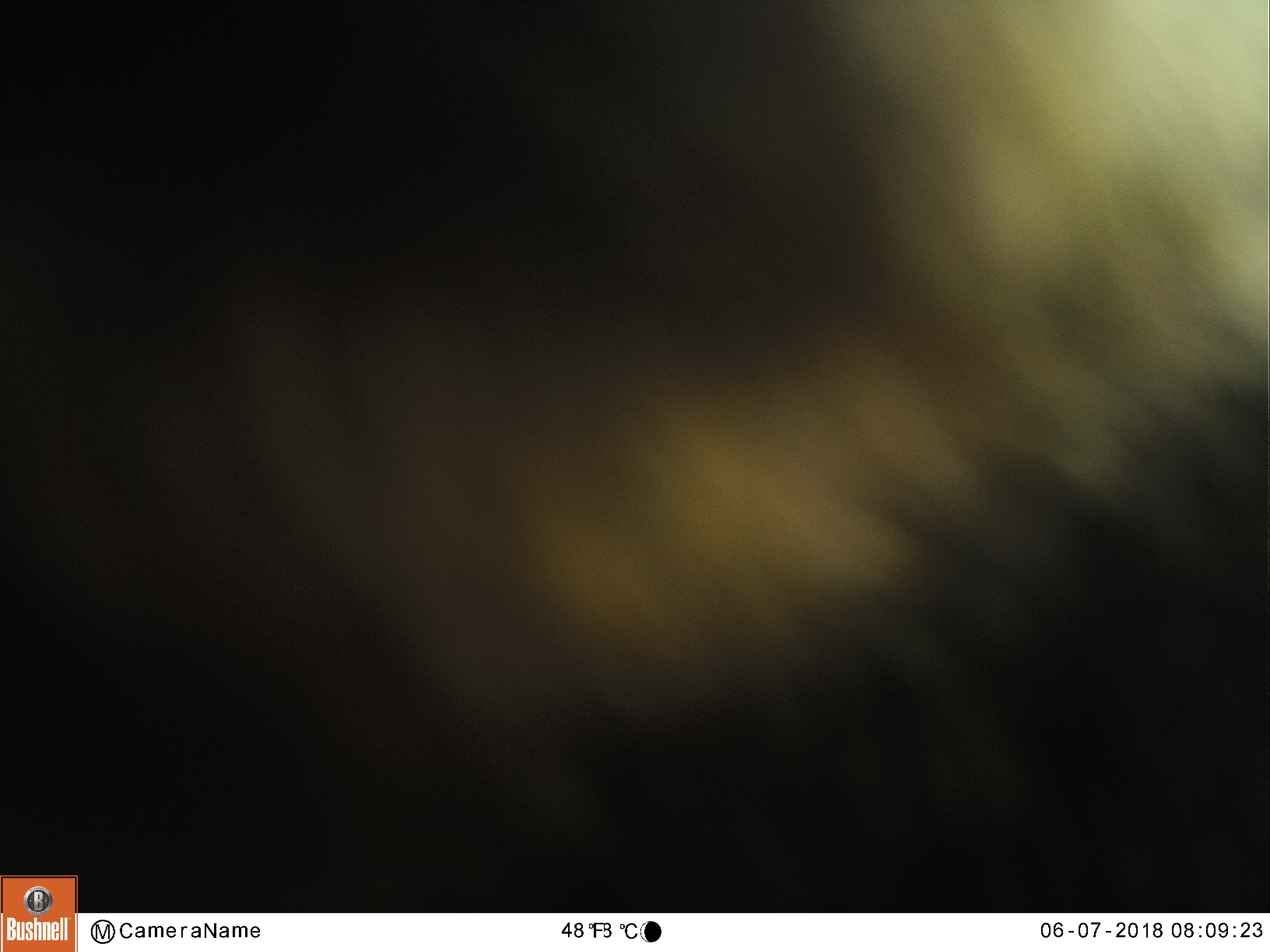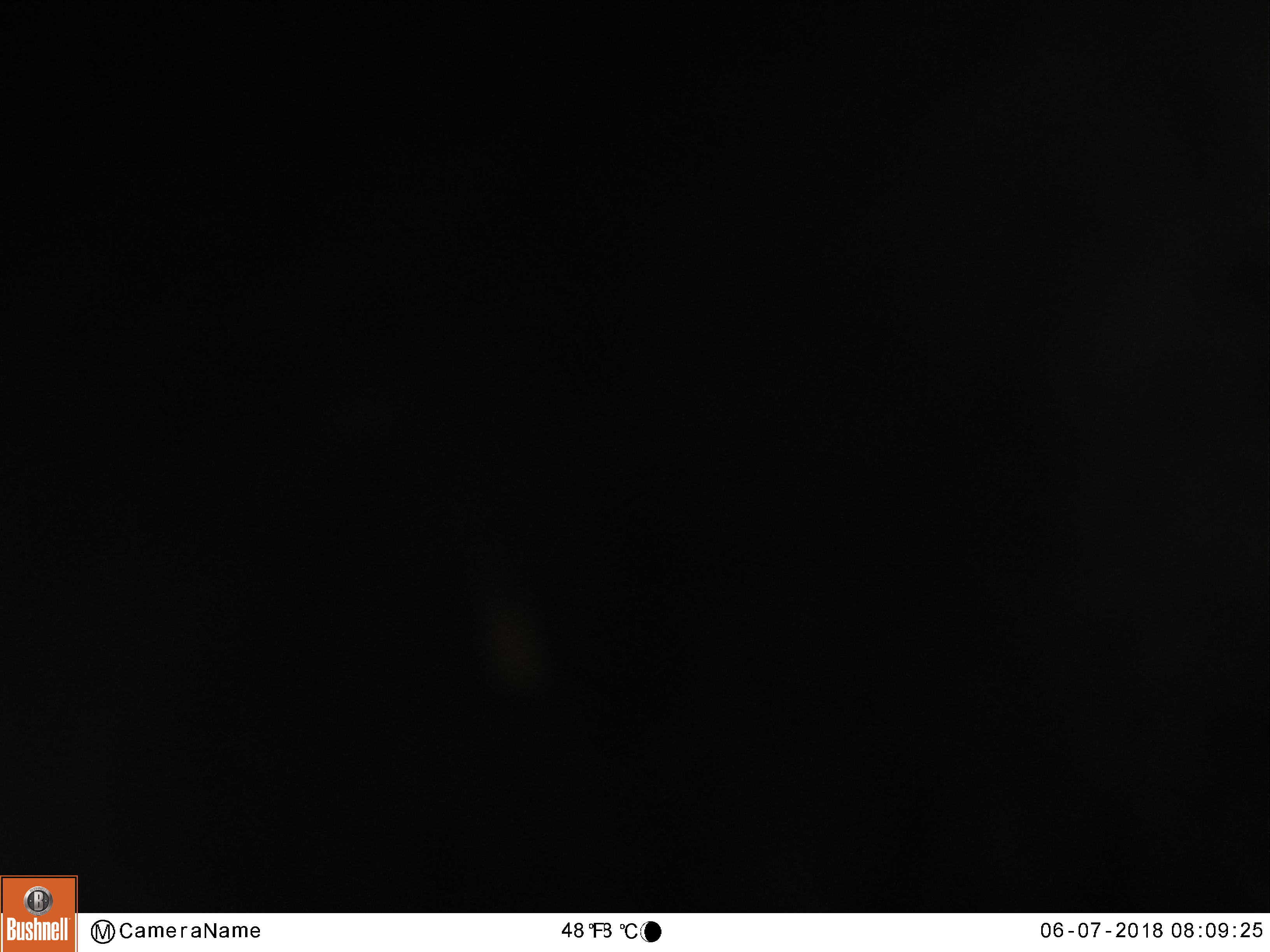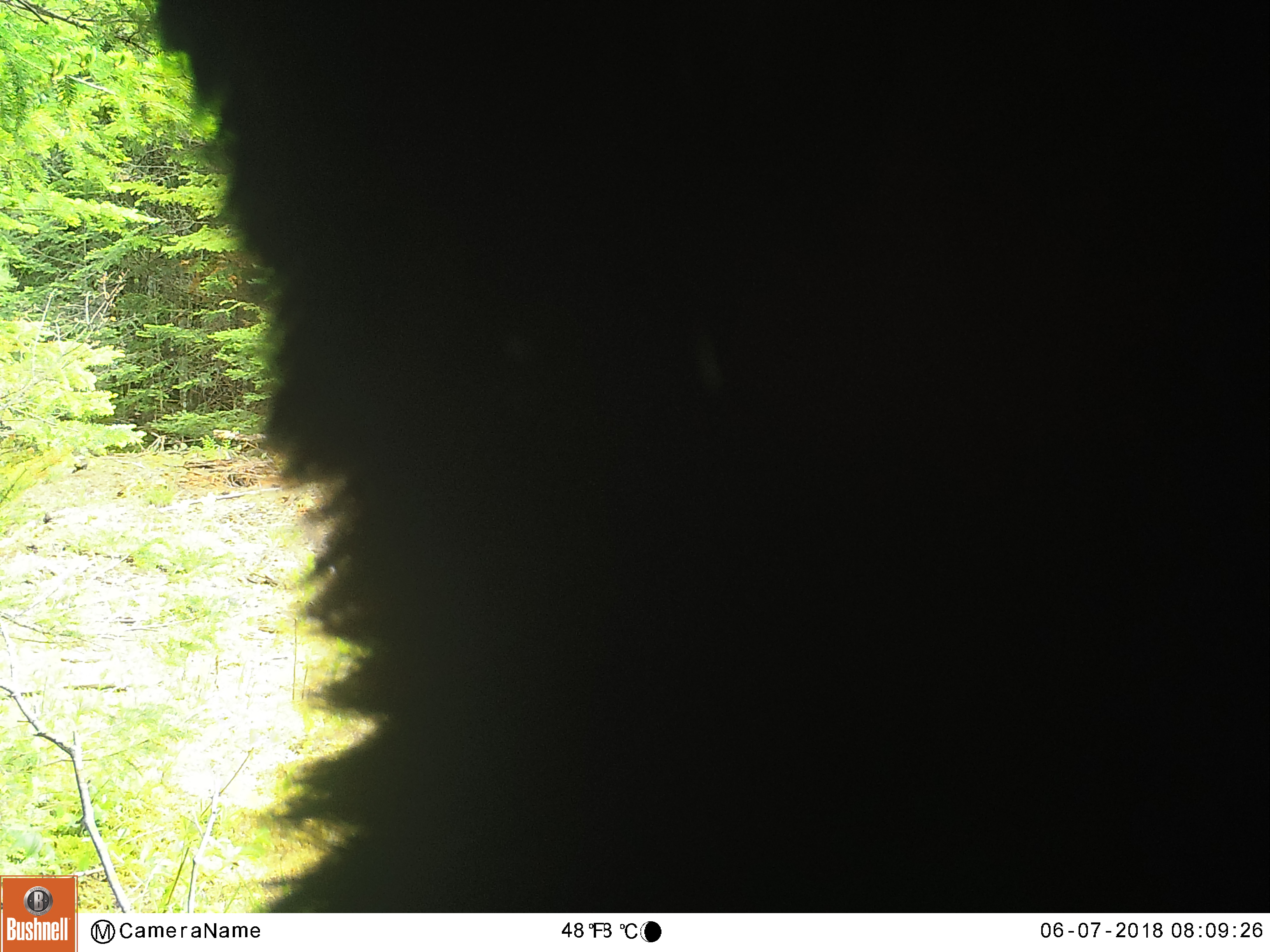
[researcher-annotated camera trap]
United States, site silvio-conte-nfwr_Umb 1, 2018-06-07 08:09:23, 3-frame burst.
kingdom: Animalia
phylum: Chordata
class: Mammalia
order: Carnivora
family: Ursidae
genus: Ursus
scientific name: Ursus americanus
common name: black bear